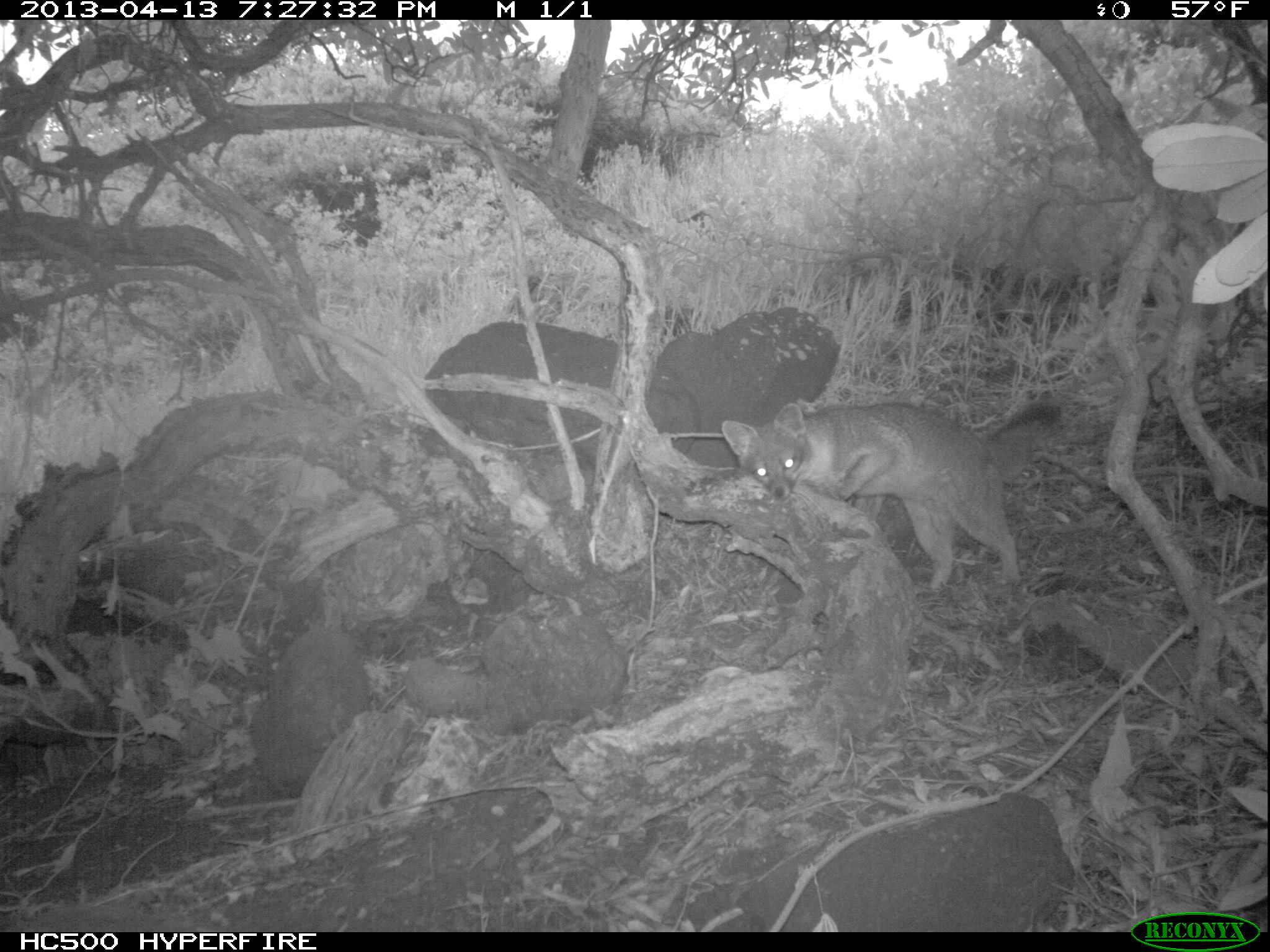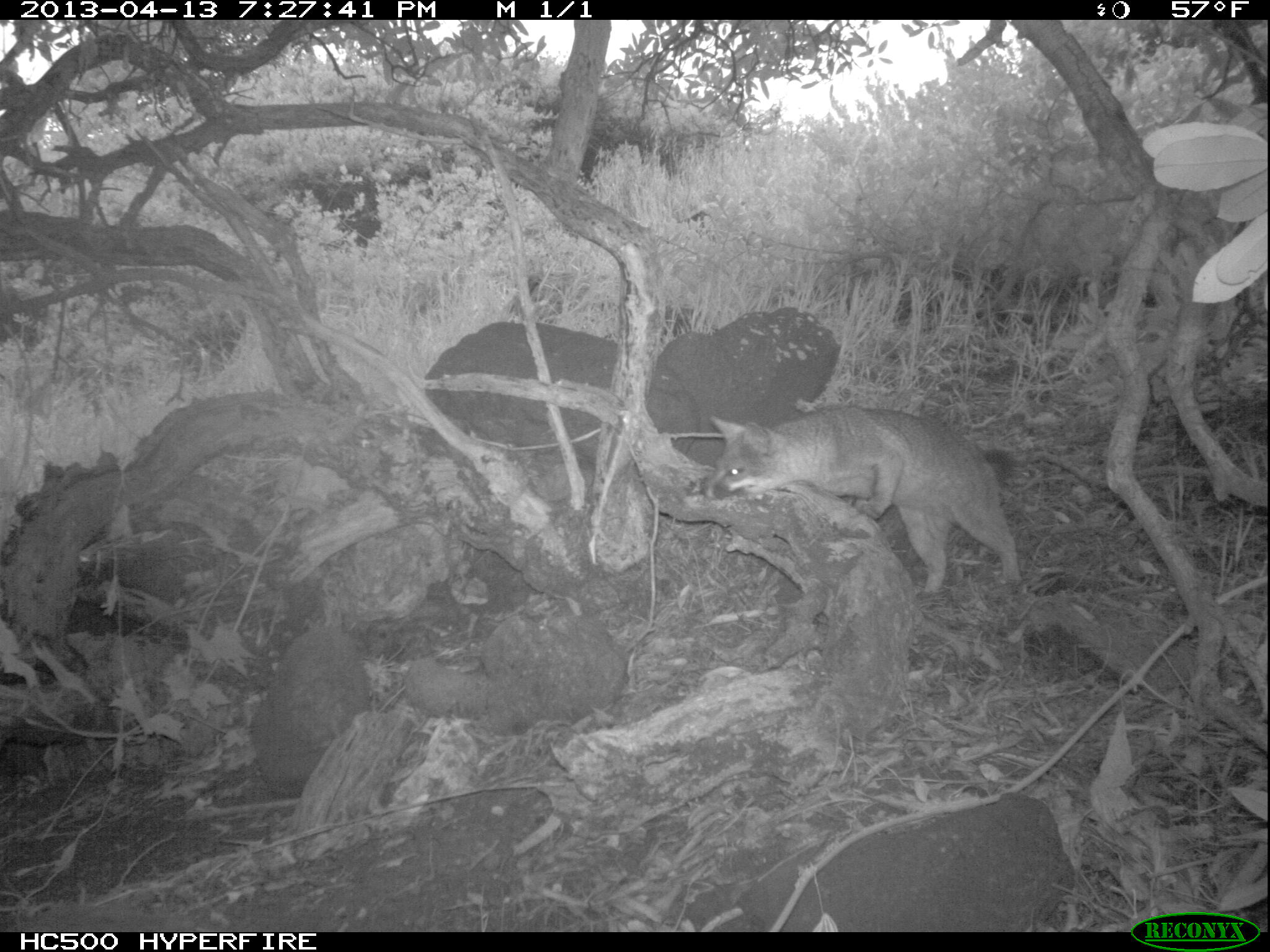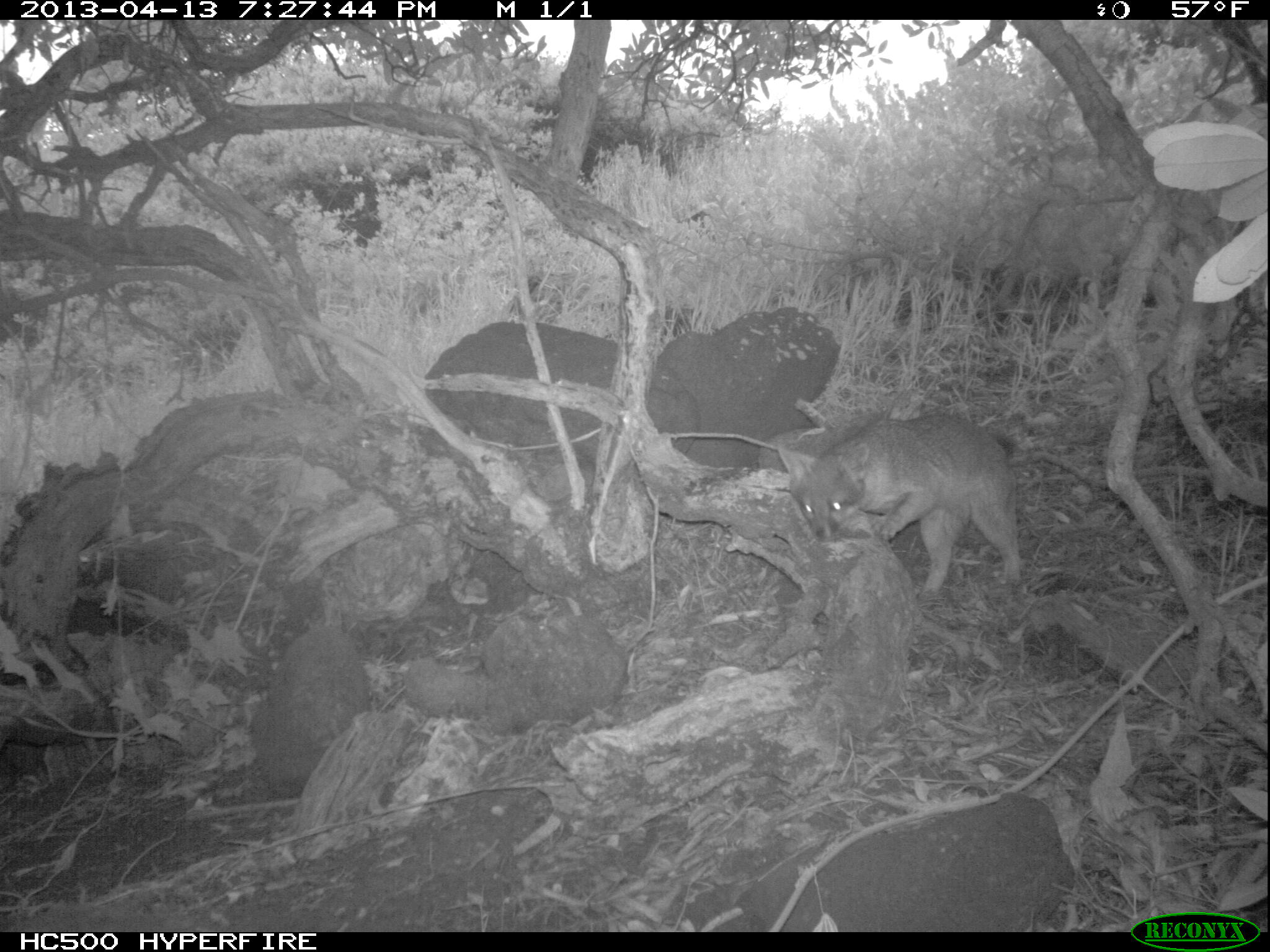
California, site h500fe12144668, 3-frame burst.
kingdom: Animalia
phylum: Chordata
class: Mammalia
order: Carnivora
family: Canidae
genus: Urocyon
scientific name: Urocyon littoralis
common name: island fox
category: fox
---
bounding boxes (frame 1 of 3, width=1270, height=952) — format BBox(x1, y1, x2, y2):
fox: BBox(719, 400, 1065, 596)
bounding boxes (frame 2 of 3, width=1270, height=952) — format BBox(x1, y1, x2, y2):
fox: BBox(701, 402, 1020, 596)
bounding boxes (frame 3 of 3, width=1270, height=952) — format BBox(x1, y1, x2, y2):
fox: BBox(778, 416, 1021, 609)